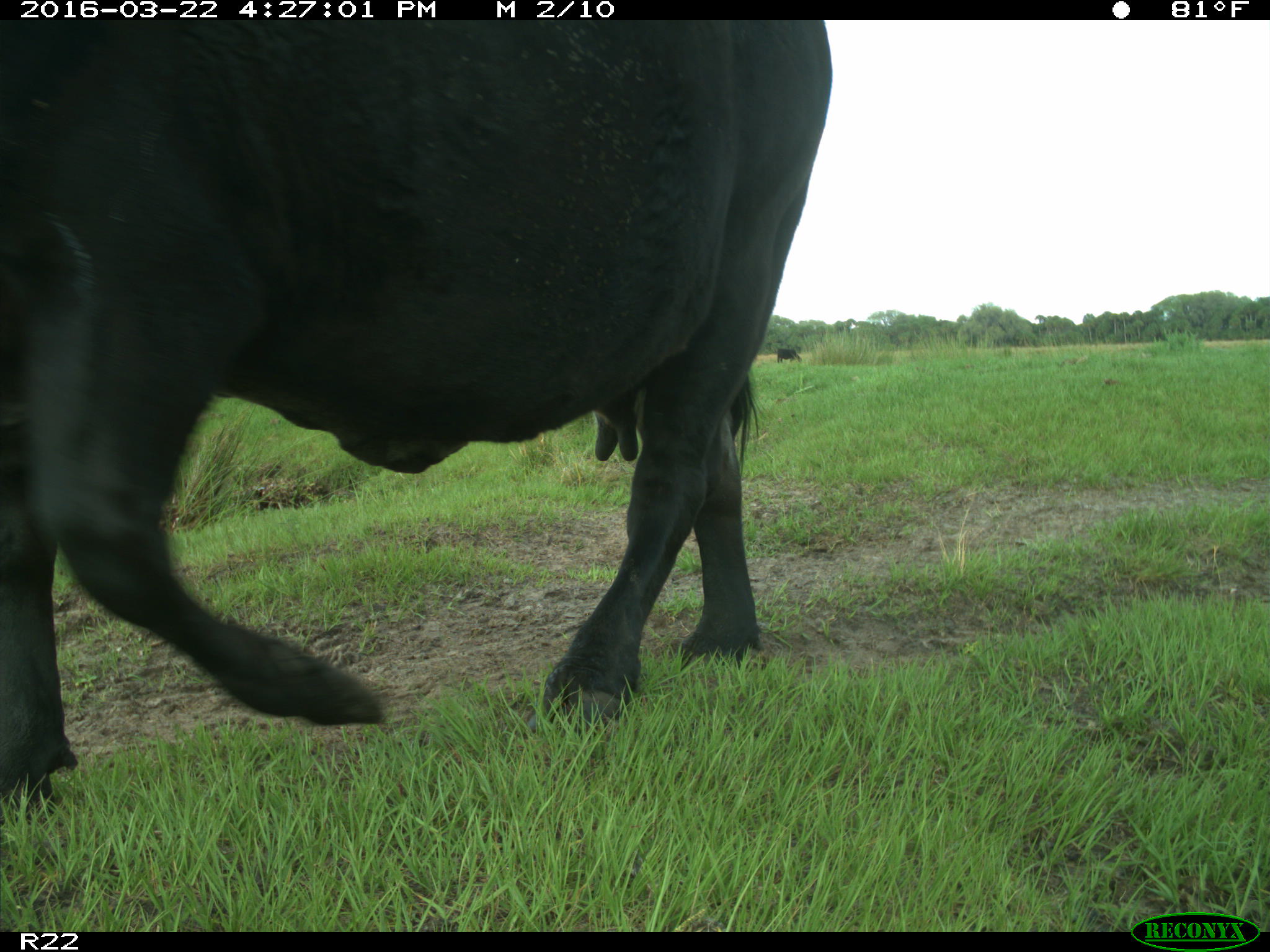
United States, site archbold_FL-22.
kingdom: Animalia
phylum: Chordata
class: Mammalia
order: Artiodactyla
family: Bovidae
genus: Bos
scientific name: Bos taurus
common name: domestic cow